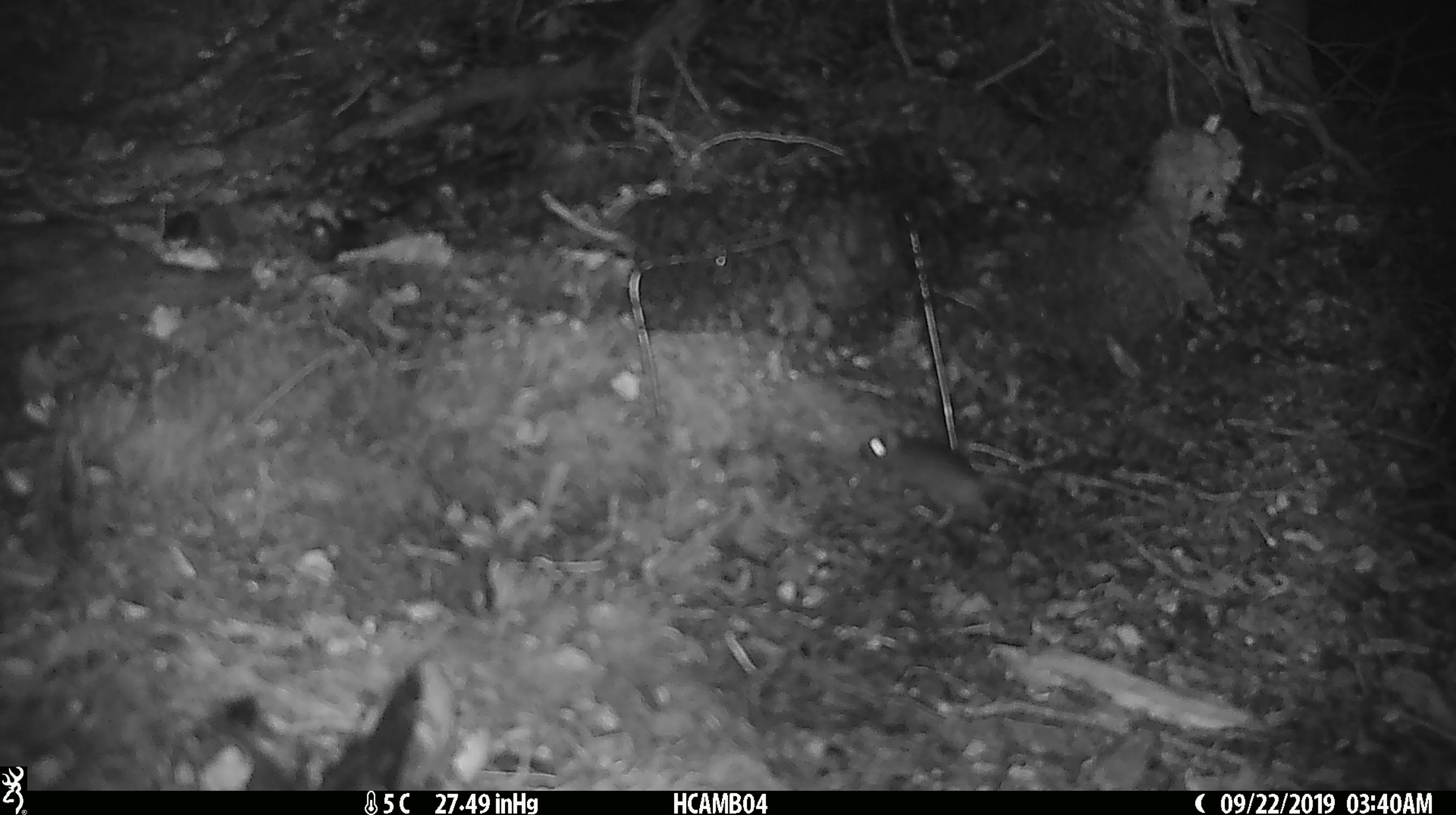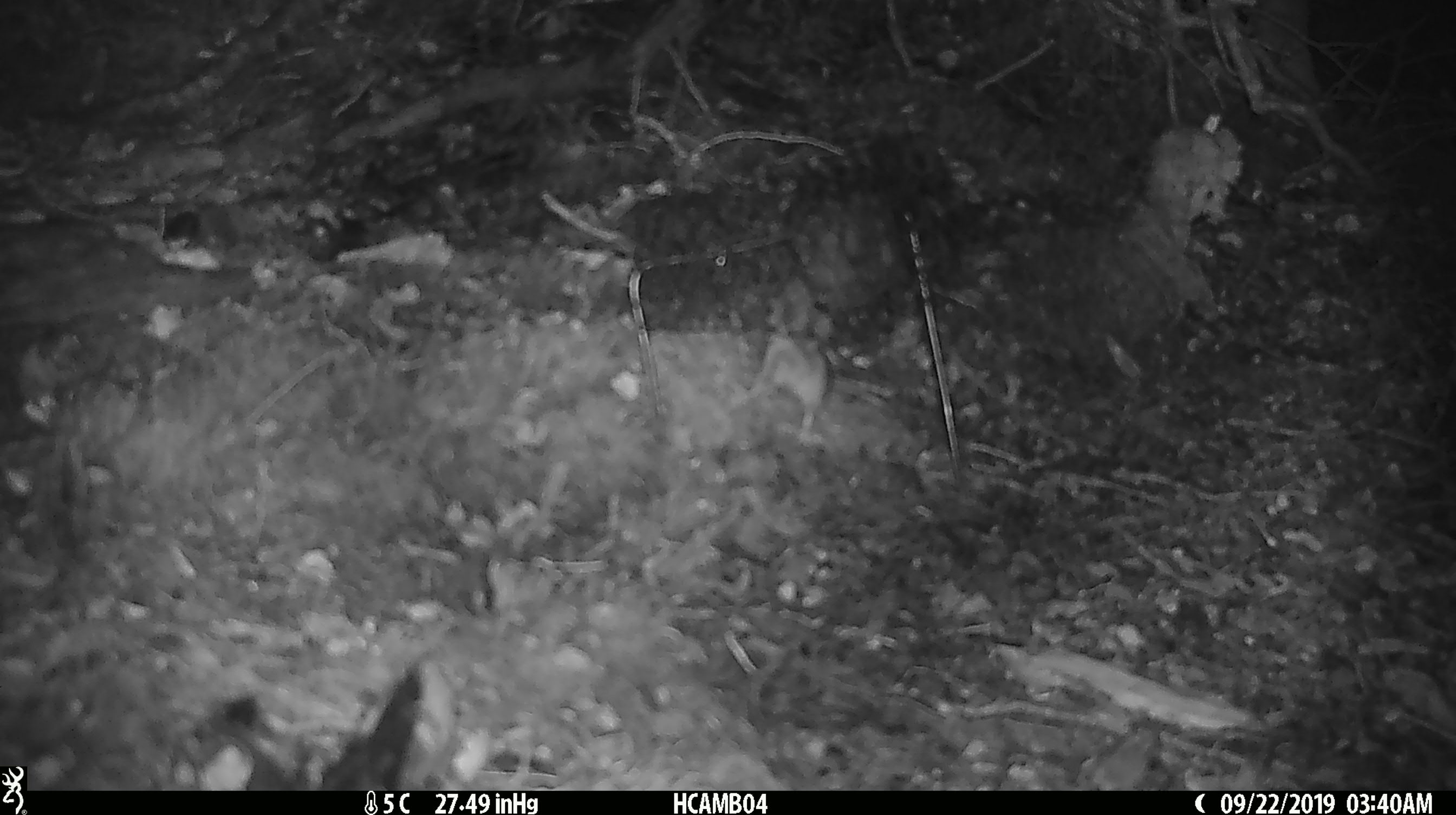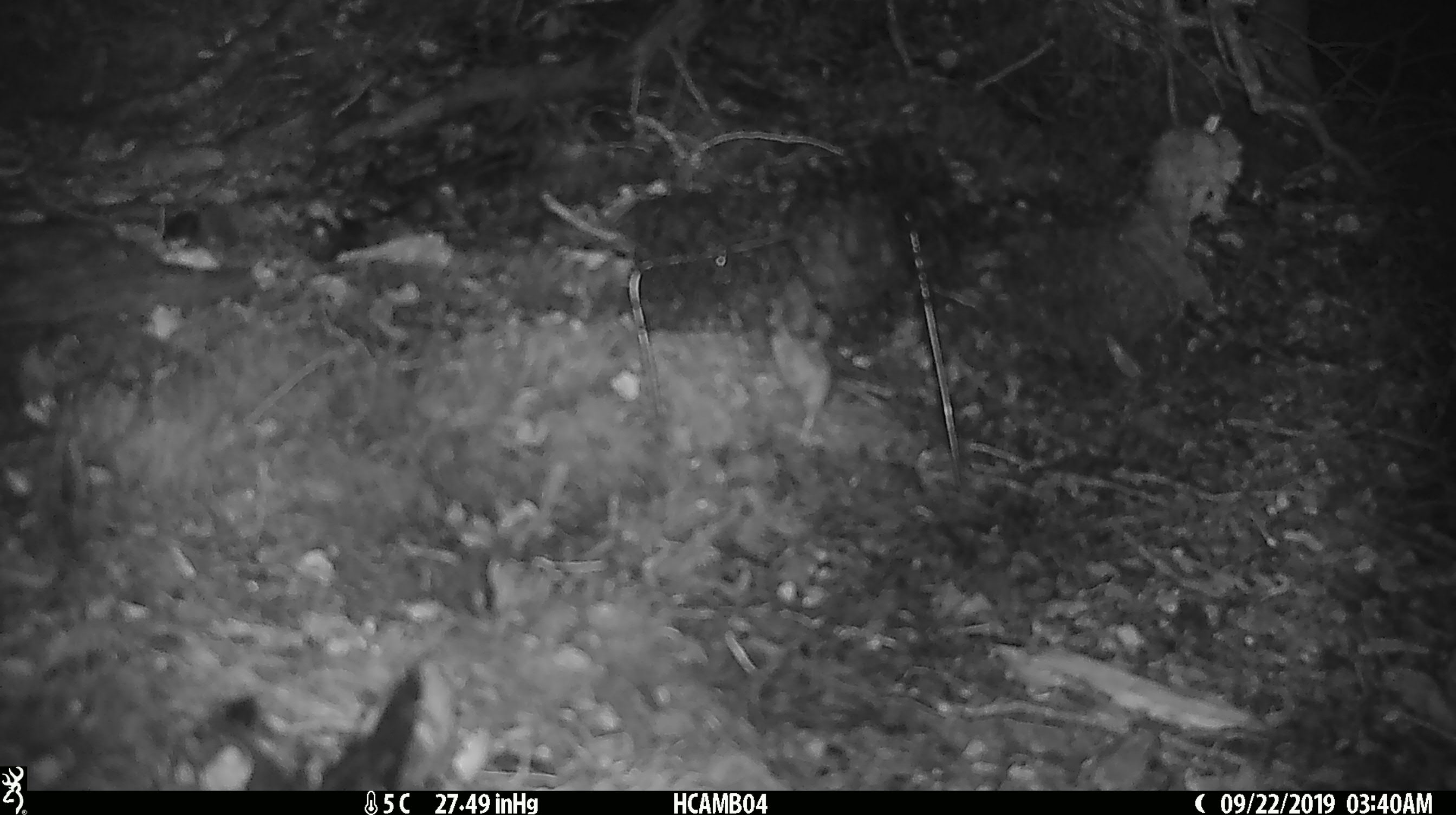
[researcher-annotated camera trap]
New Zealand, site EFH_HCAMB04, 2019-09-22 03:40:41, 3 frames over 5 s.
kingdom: Animalia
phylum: Chordata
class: Mammalia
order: Rodentia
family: Muridae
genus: Mus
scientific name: Mus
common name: mouse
Mouse (Mus).